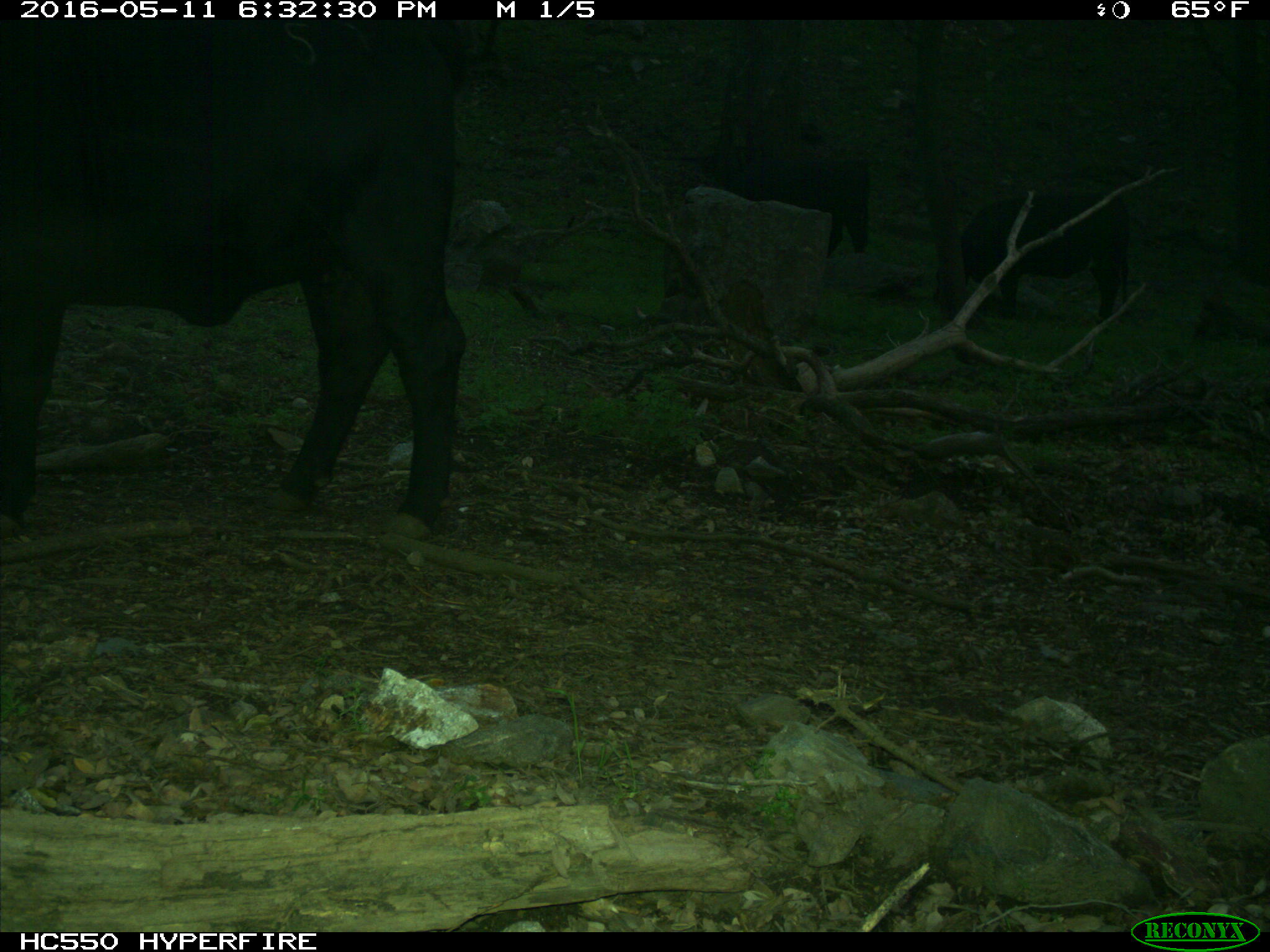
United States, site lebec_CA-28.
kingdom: Animalia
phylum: Chordata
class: Mammalia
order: Artiodactyla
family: Bovidae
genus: Bos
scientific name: Bos taurus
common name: domestic cow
Bos taurus (domestic cow).